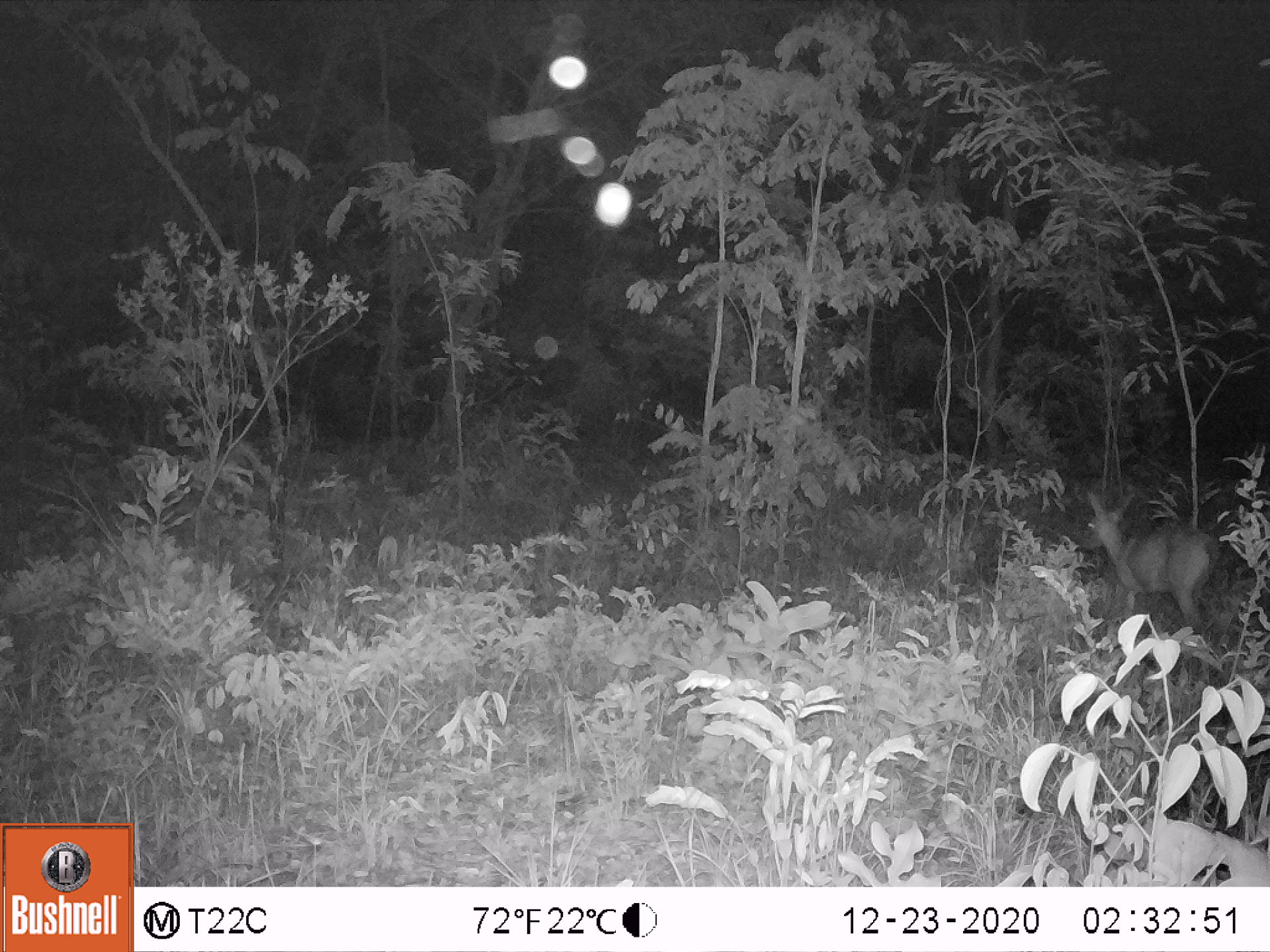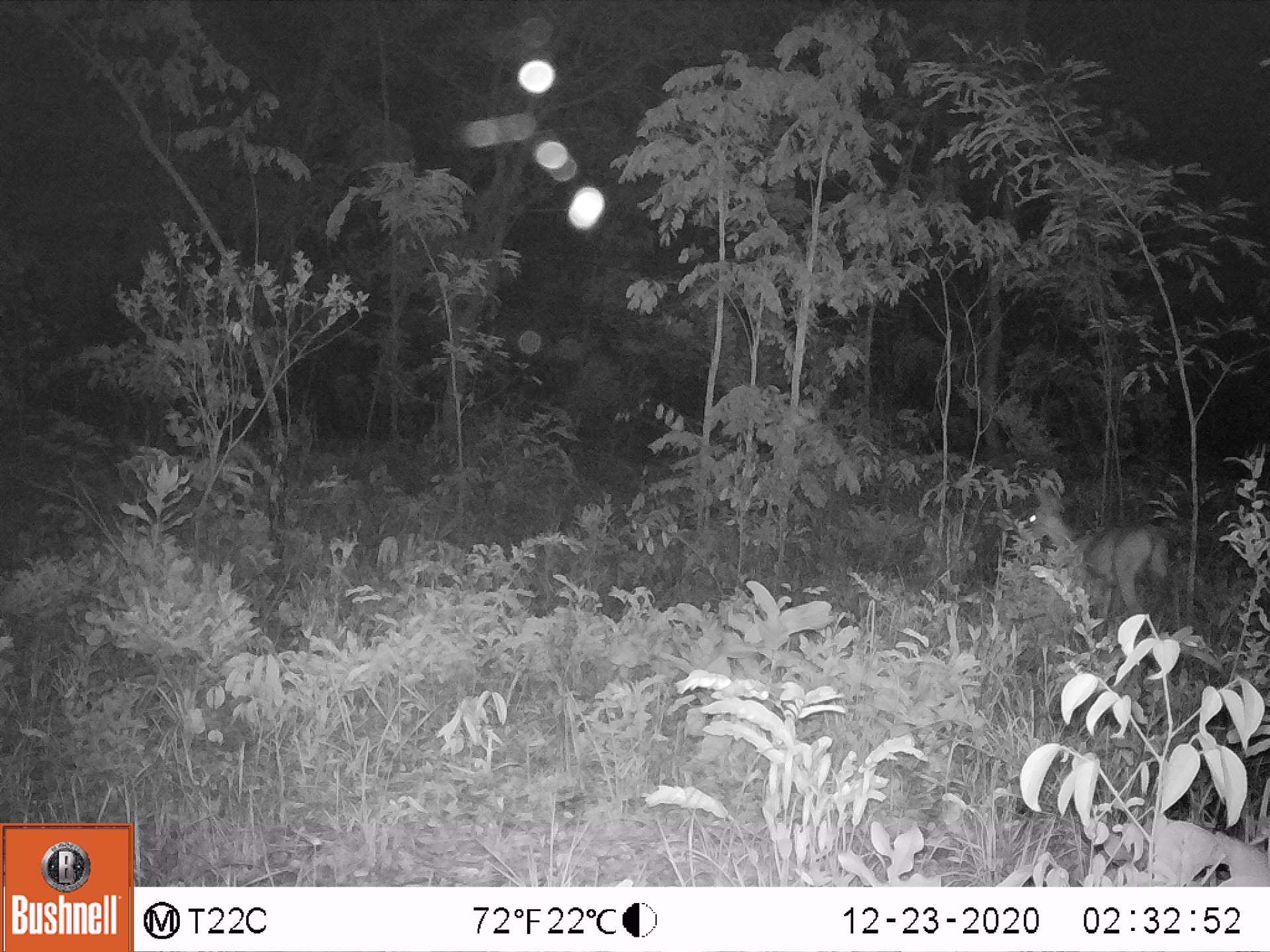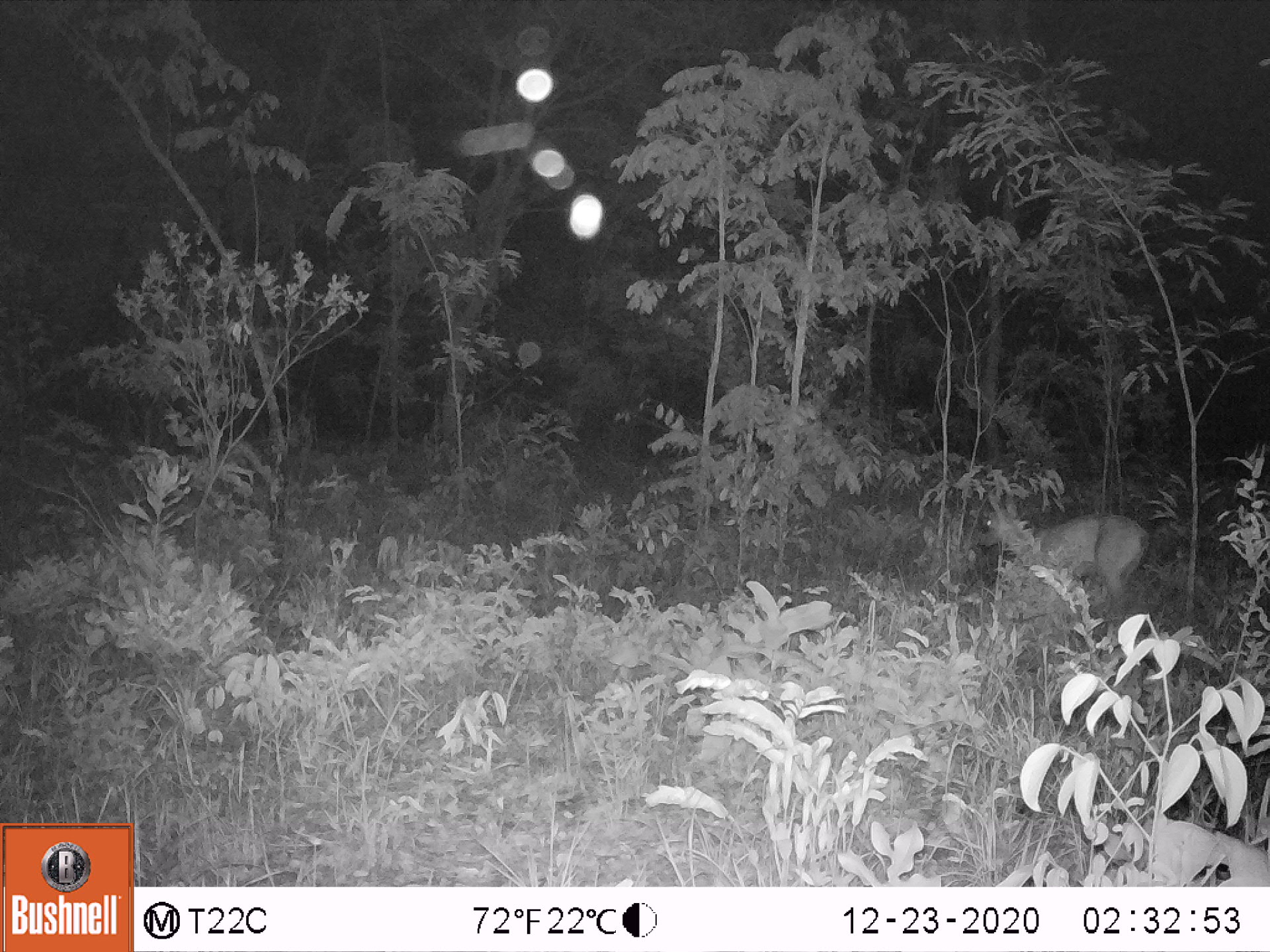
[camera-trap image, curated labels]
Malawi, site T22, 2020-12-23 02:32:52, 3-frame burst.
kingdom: Animalia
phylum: Chordata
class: Mammalia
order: Artiodactyla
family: Bovidae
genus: Sylvicapra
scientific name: Sylvicapra grimmia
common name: common duiker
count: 1